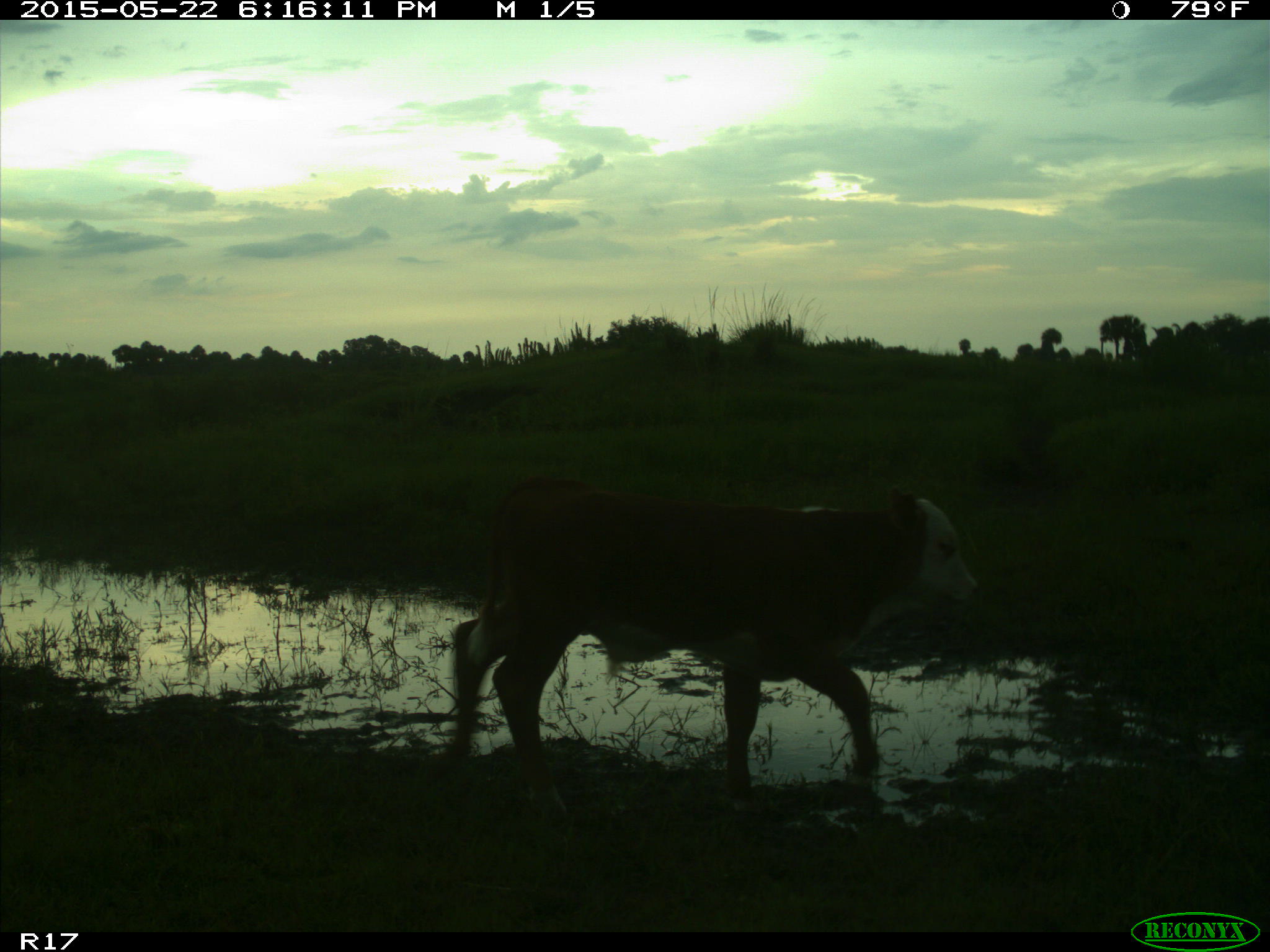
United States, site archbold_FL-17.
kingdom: Animalia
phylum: Chordata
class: Mammalia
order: Artiodactyla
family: Bovidae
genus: Bos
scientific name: Bos taurus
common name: domestic cow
Bos taurus (domestic cow).